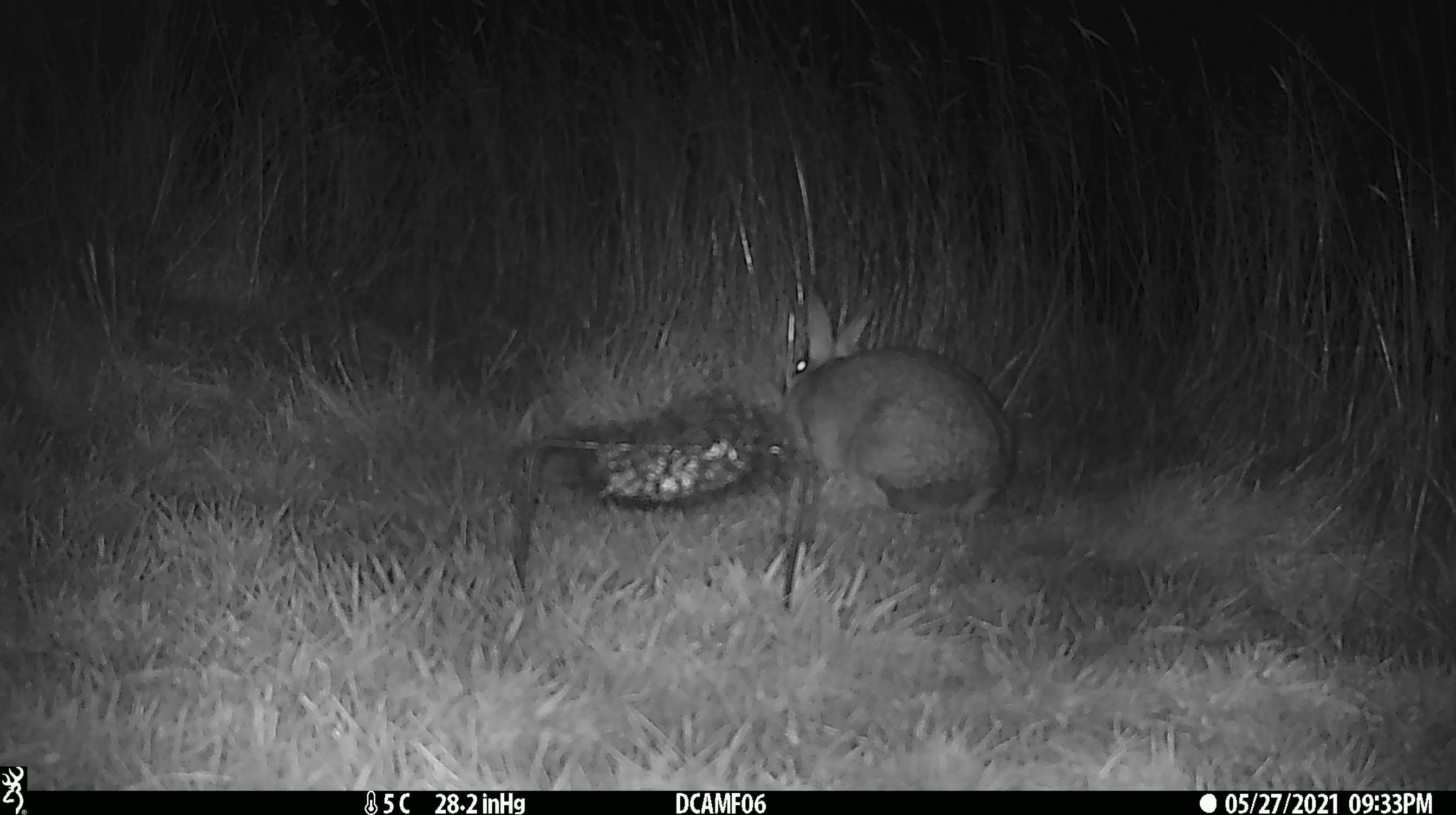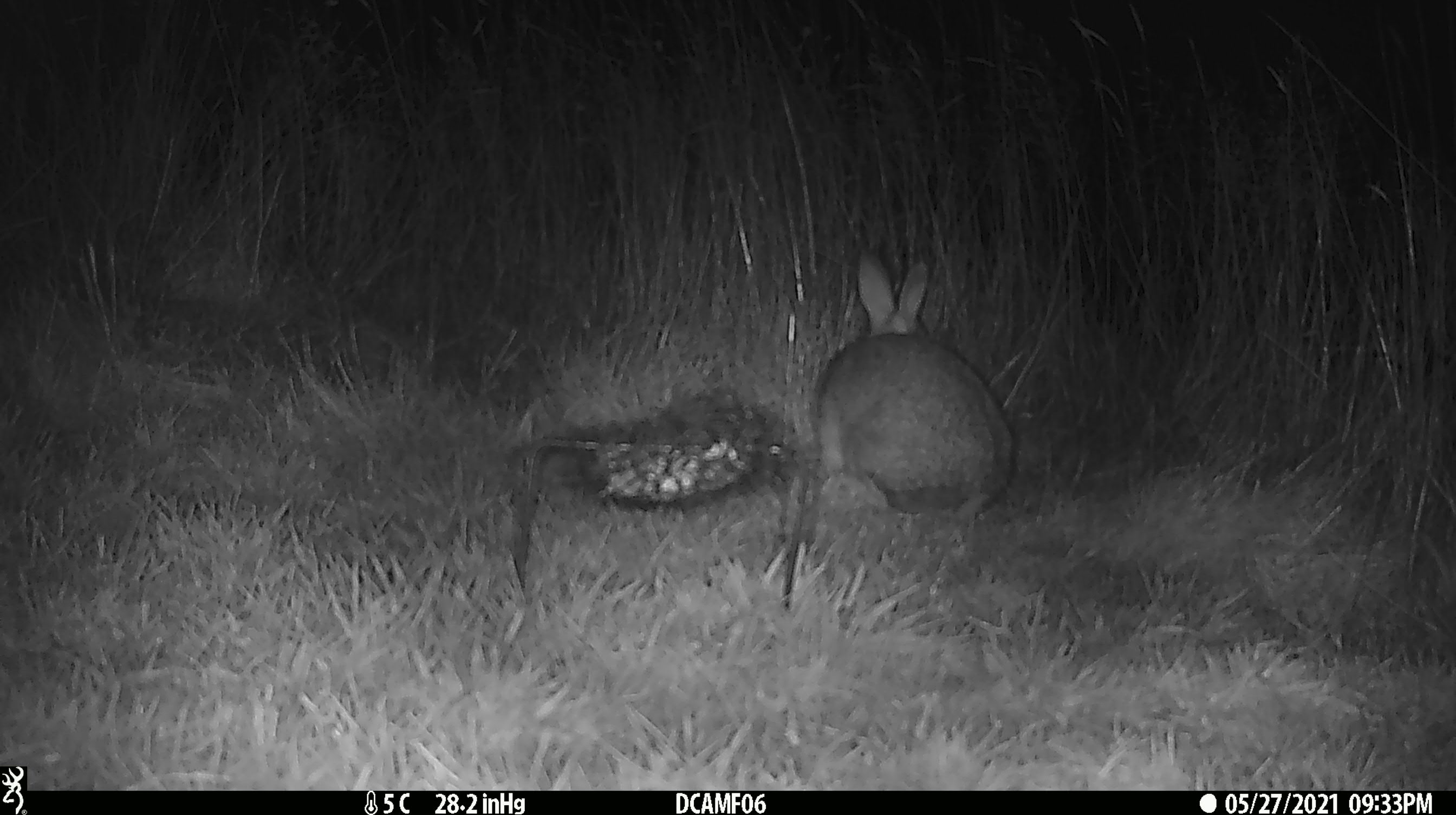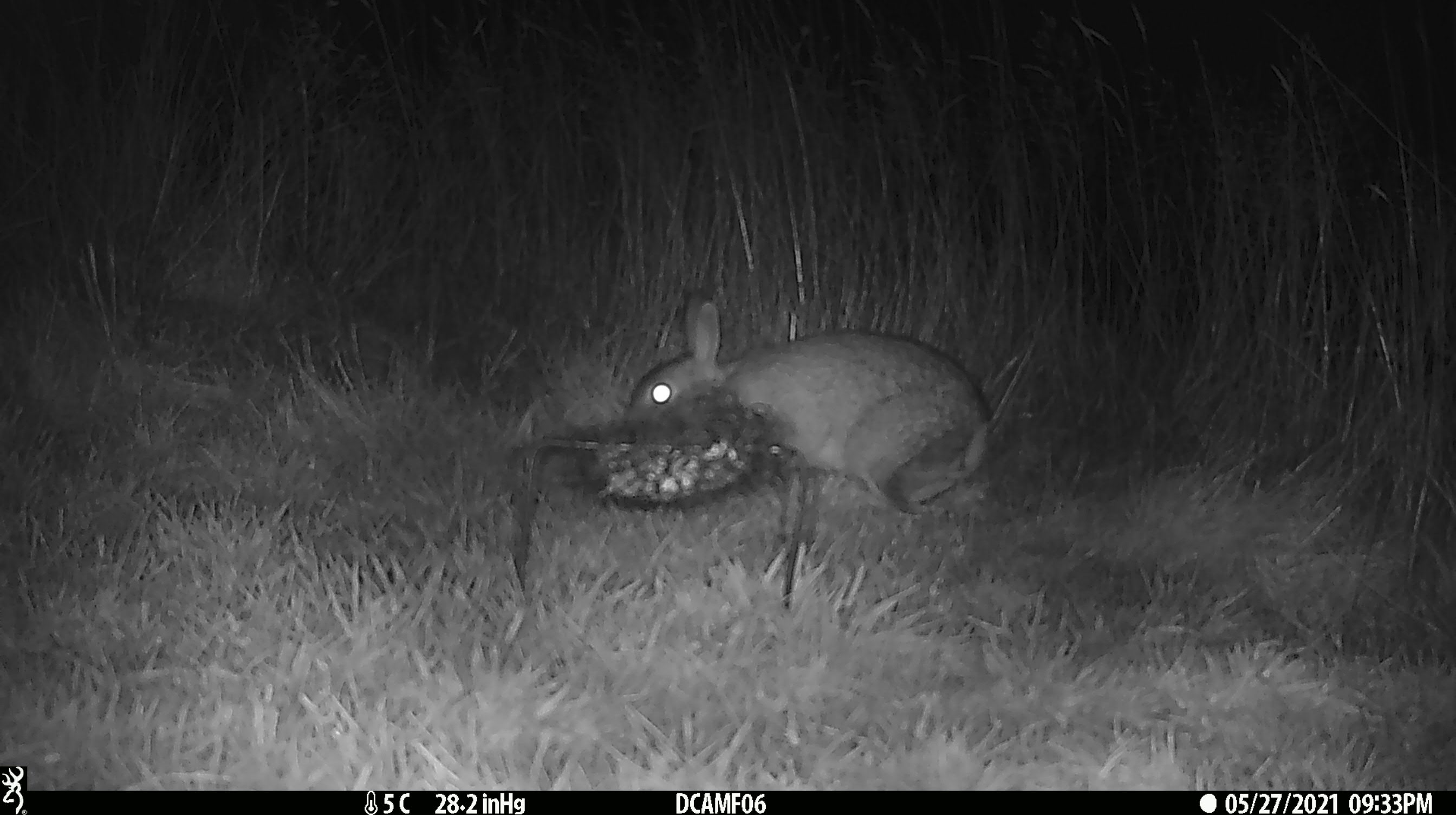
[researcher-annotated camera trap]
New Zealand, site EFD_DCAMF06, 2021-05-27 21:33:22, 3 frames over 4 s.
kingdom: Animalia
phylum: Chordata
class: Mammalia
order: Lagomorpha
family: Leporidae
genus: Oryctolagus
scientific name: Oryctolagus cuniculus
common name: european rabbit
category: rabbit